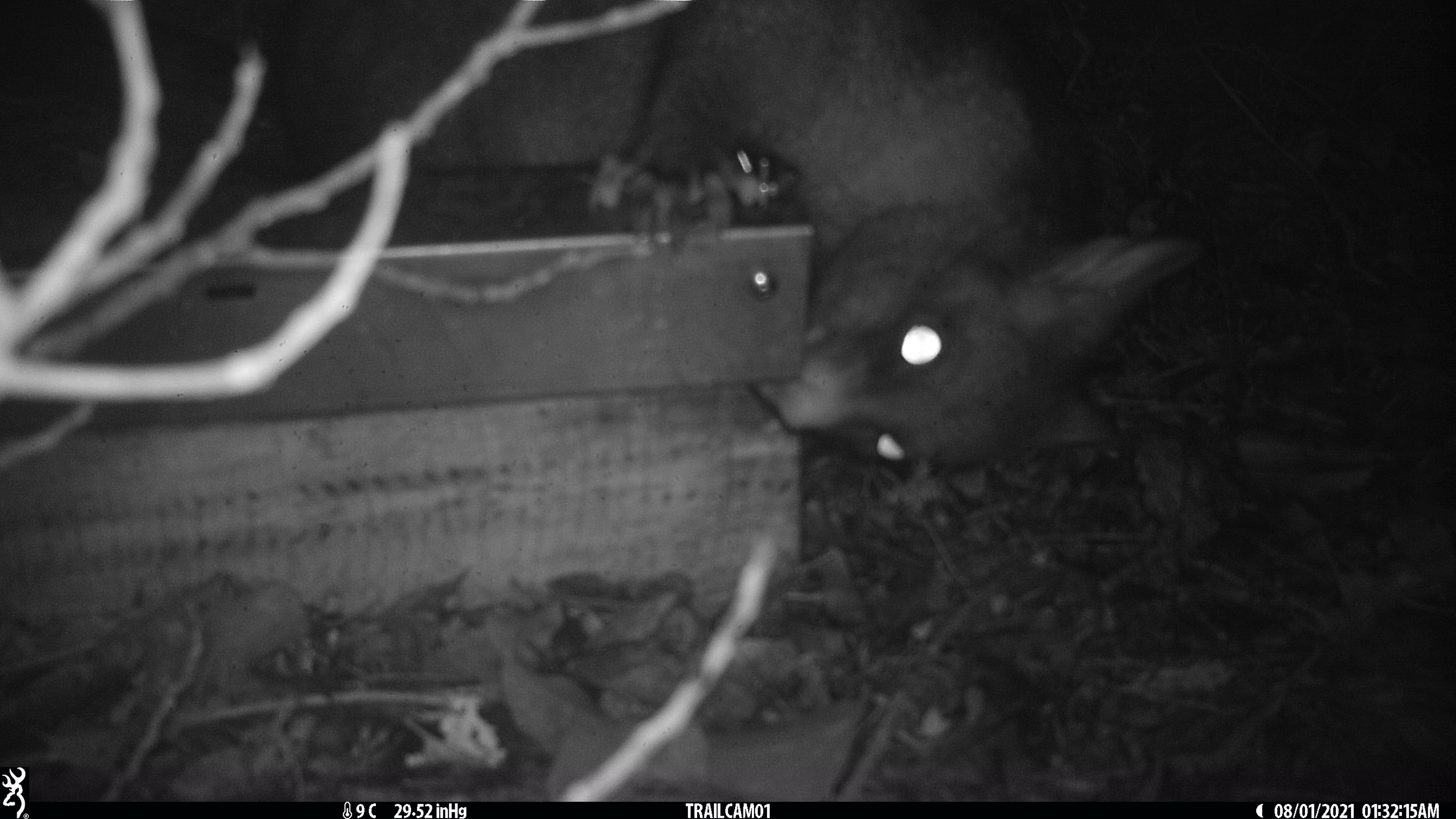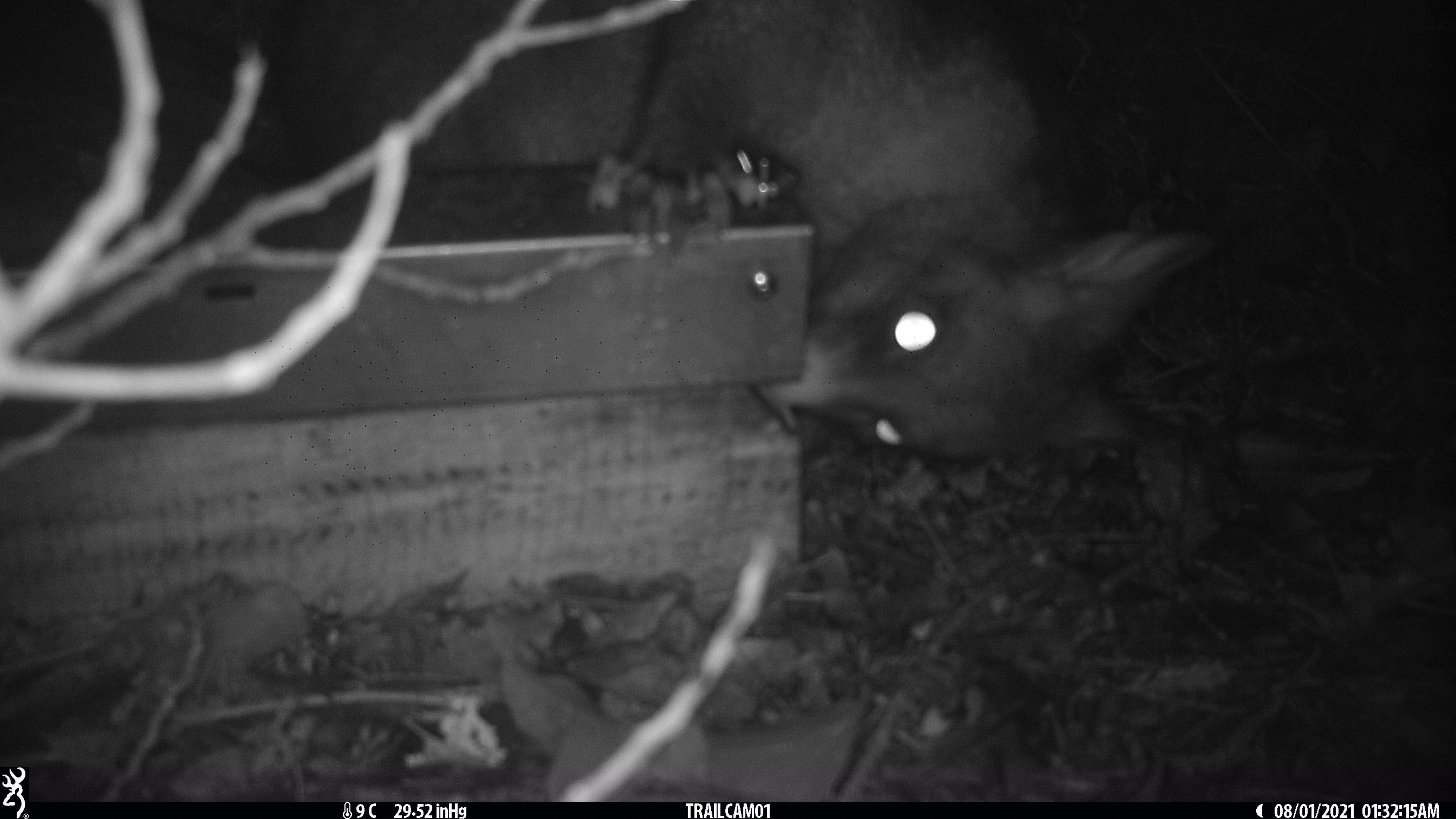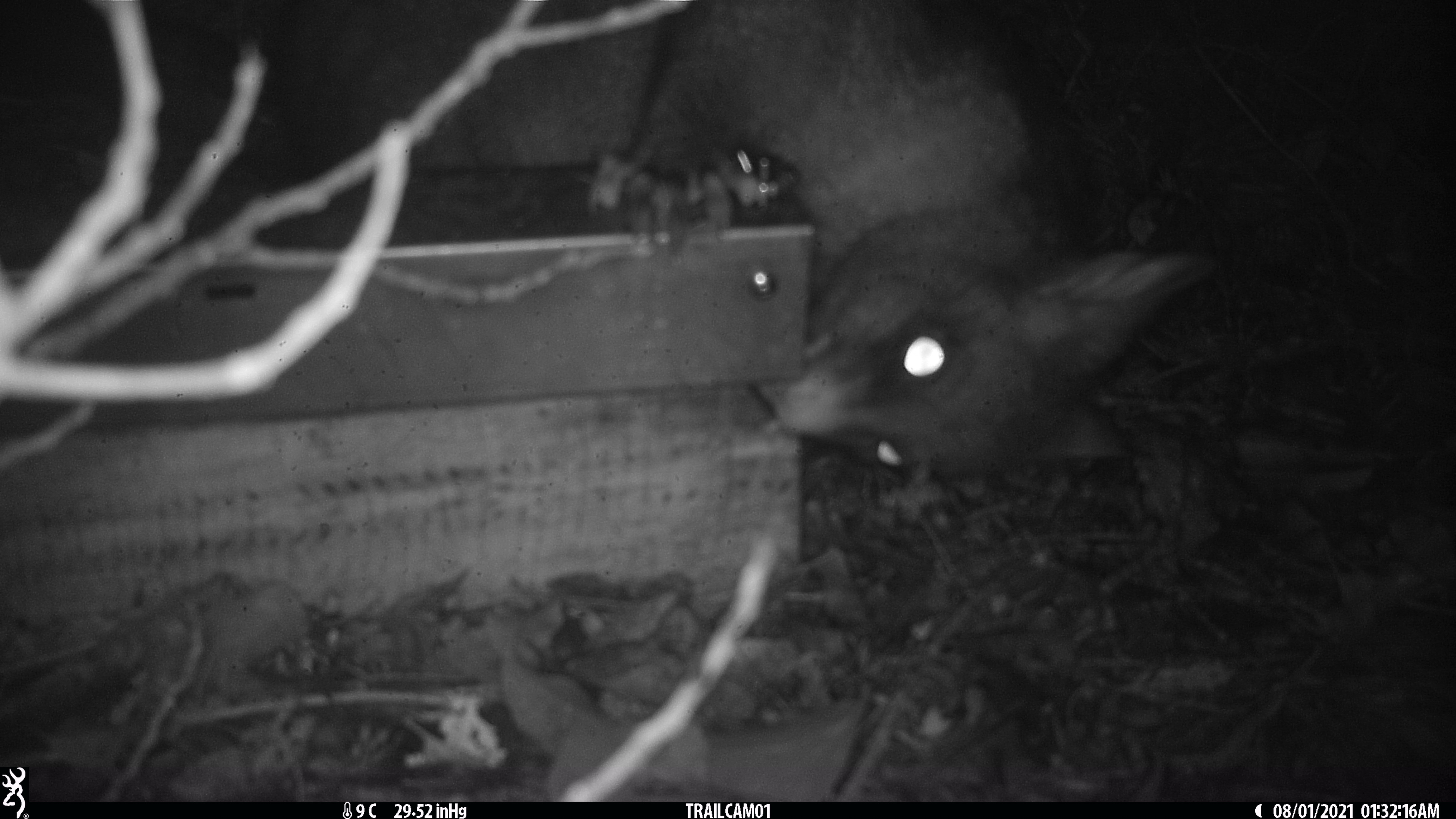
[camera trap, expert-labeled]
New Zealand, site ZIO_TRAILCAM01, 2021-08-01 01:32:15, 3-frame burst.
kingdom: Animalia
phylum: Chordata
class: Mammalia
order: Diprotodontia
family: Phalangeridae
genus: Trichosurus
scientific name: Trichosurus vulpecula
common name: common brushtail possum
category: possum